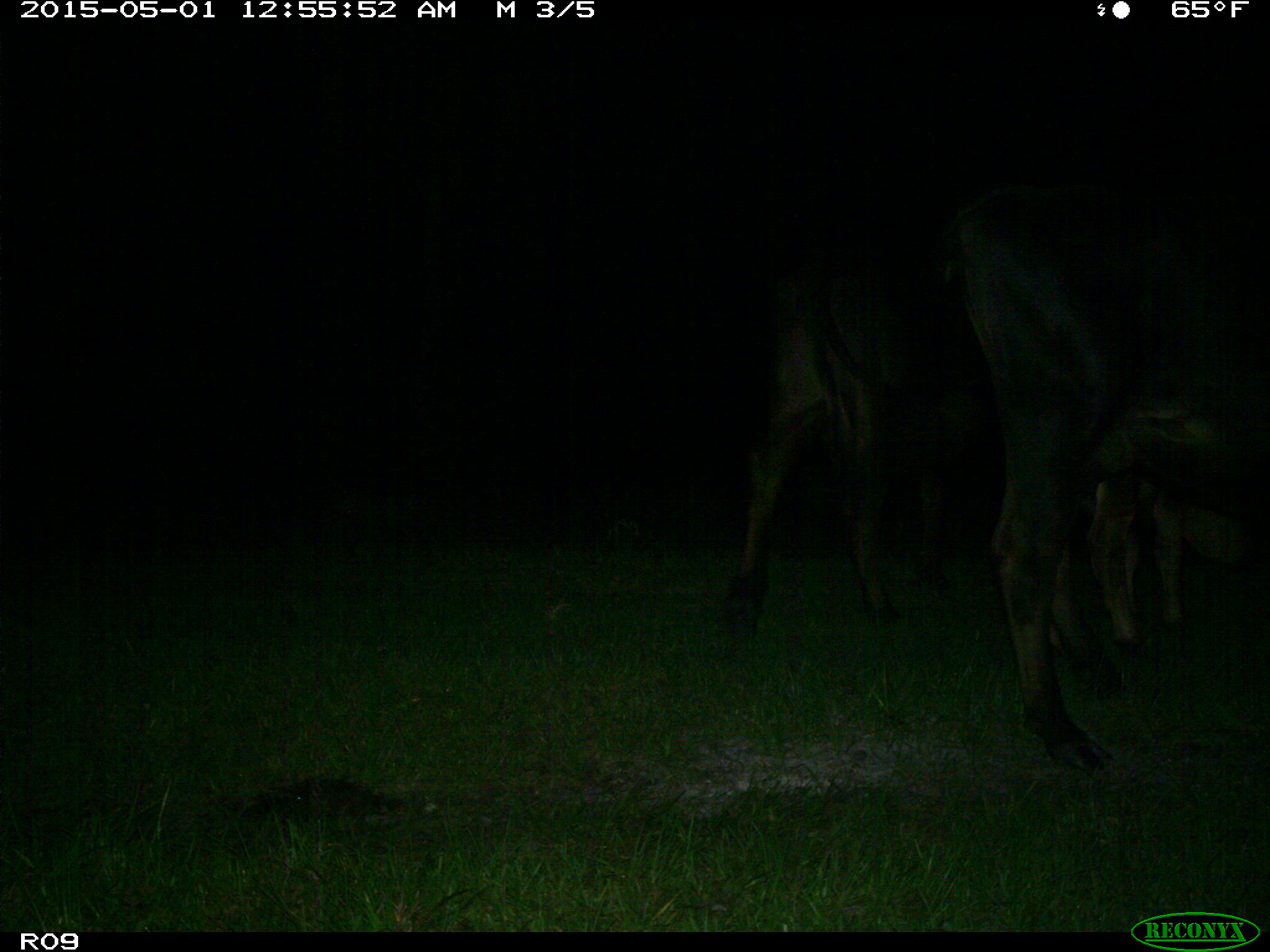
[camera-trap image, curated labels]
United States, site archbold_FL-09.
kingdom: Animalia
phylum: Chordata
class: Mammalia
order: Artiodactyla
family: Bovidae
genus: Bos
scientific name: Bos taurus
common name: domestic cow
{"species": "Bos taurus (domestic cow)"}